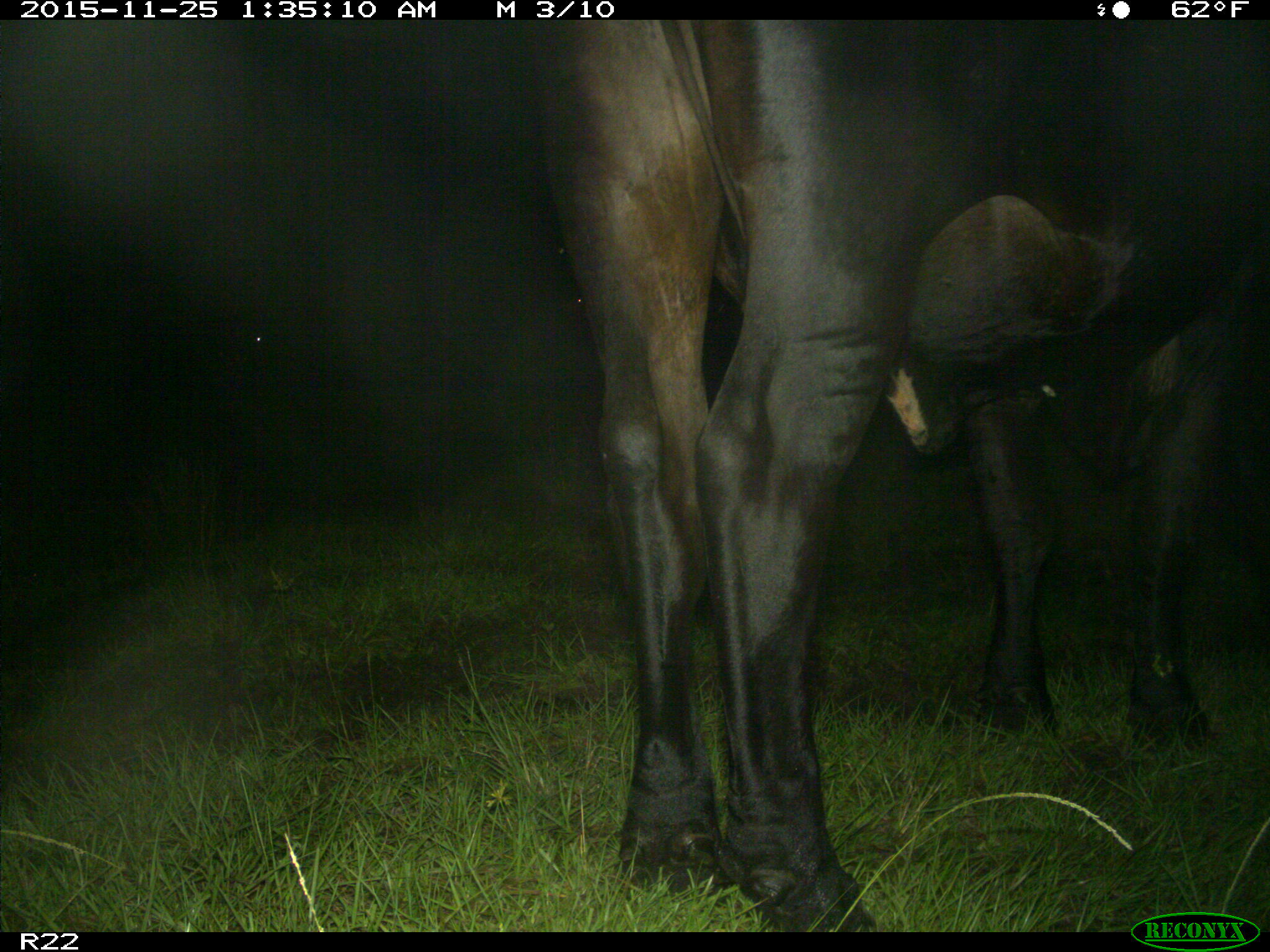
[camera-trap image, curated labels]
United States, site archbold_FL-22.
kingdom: Animalia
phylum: Chordata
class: Mammalia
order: Artiodactyla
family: Bovidae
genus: Bos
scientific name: Bos taurus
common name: domestic cow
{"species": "Bos taurus (domestic cow)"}